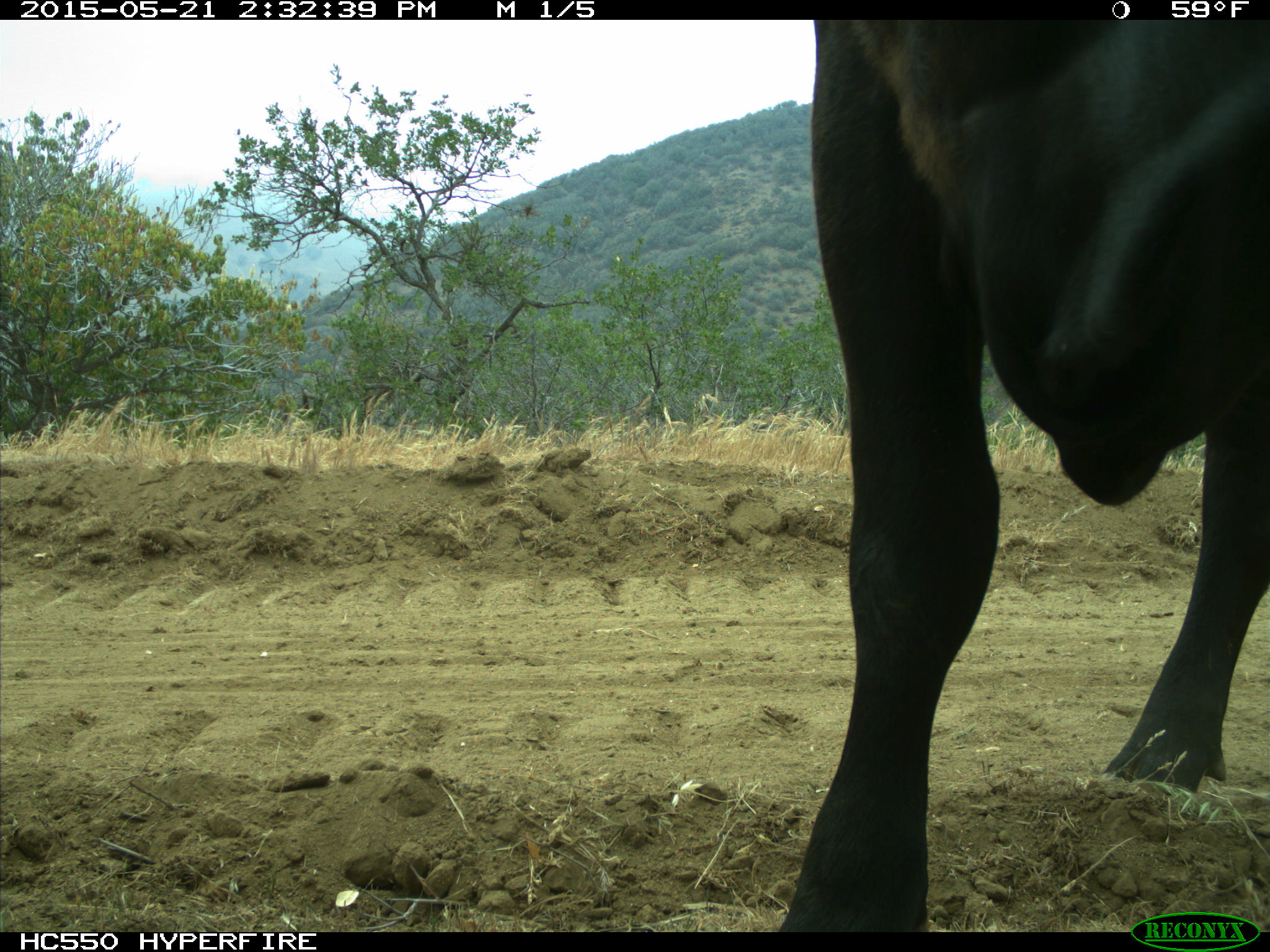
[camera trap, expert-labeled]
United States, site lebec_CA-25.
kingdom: Animalia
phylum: Chordata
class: Mammalia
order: Artiodactyla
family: Bovidae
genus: Bos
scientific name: Bos taurus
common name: domestic cow